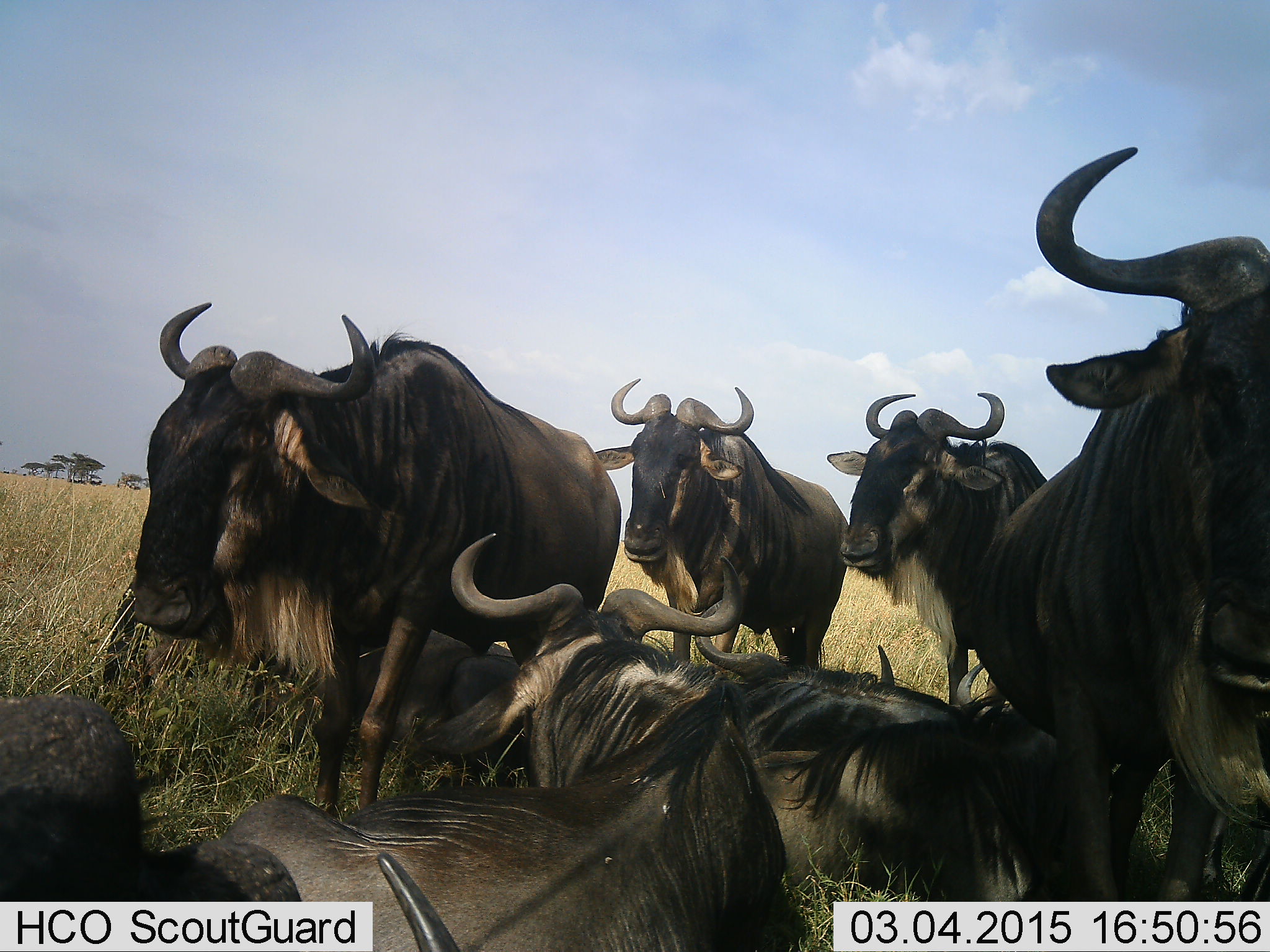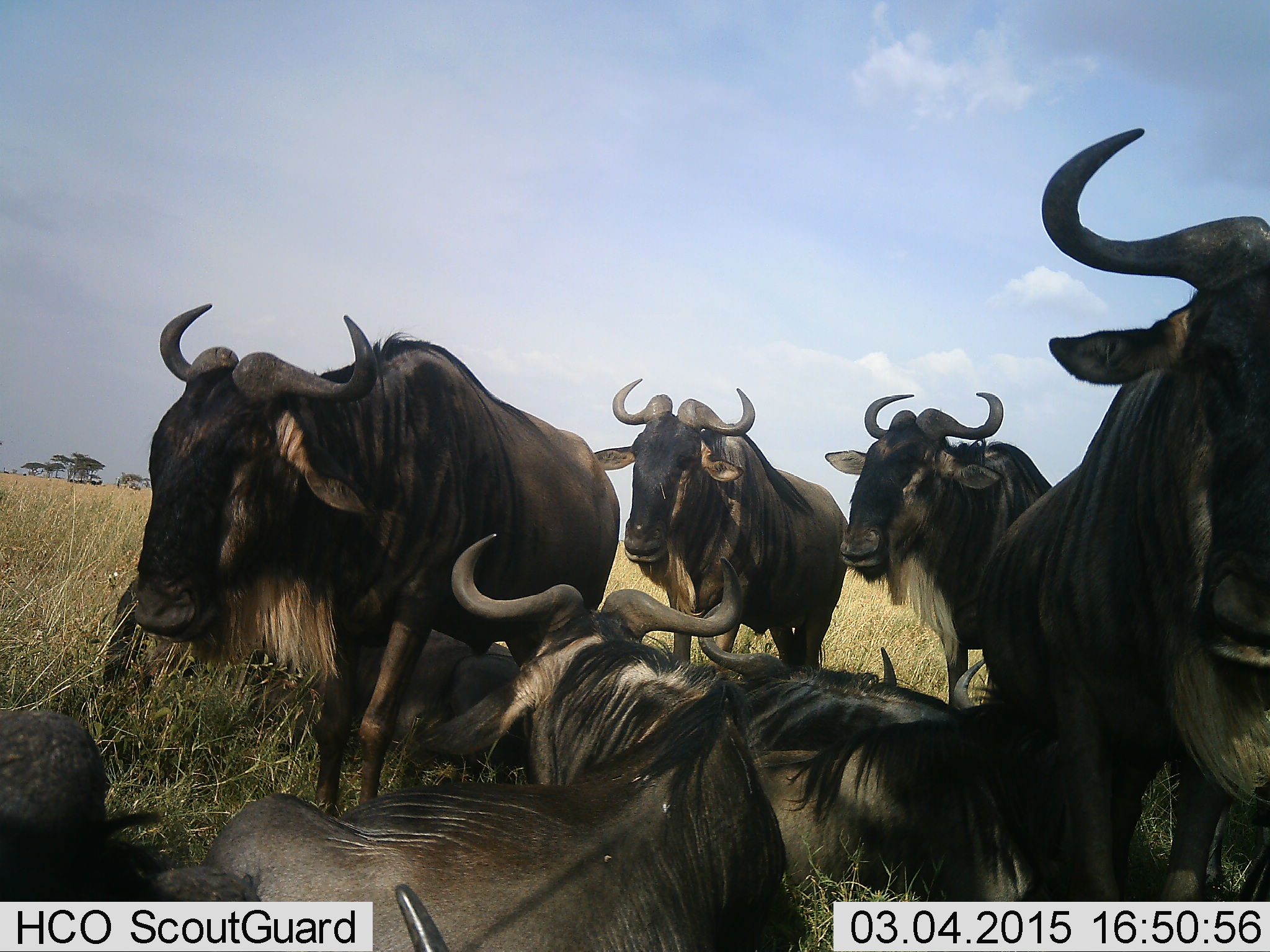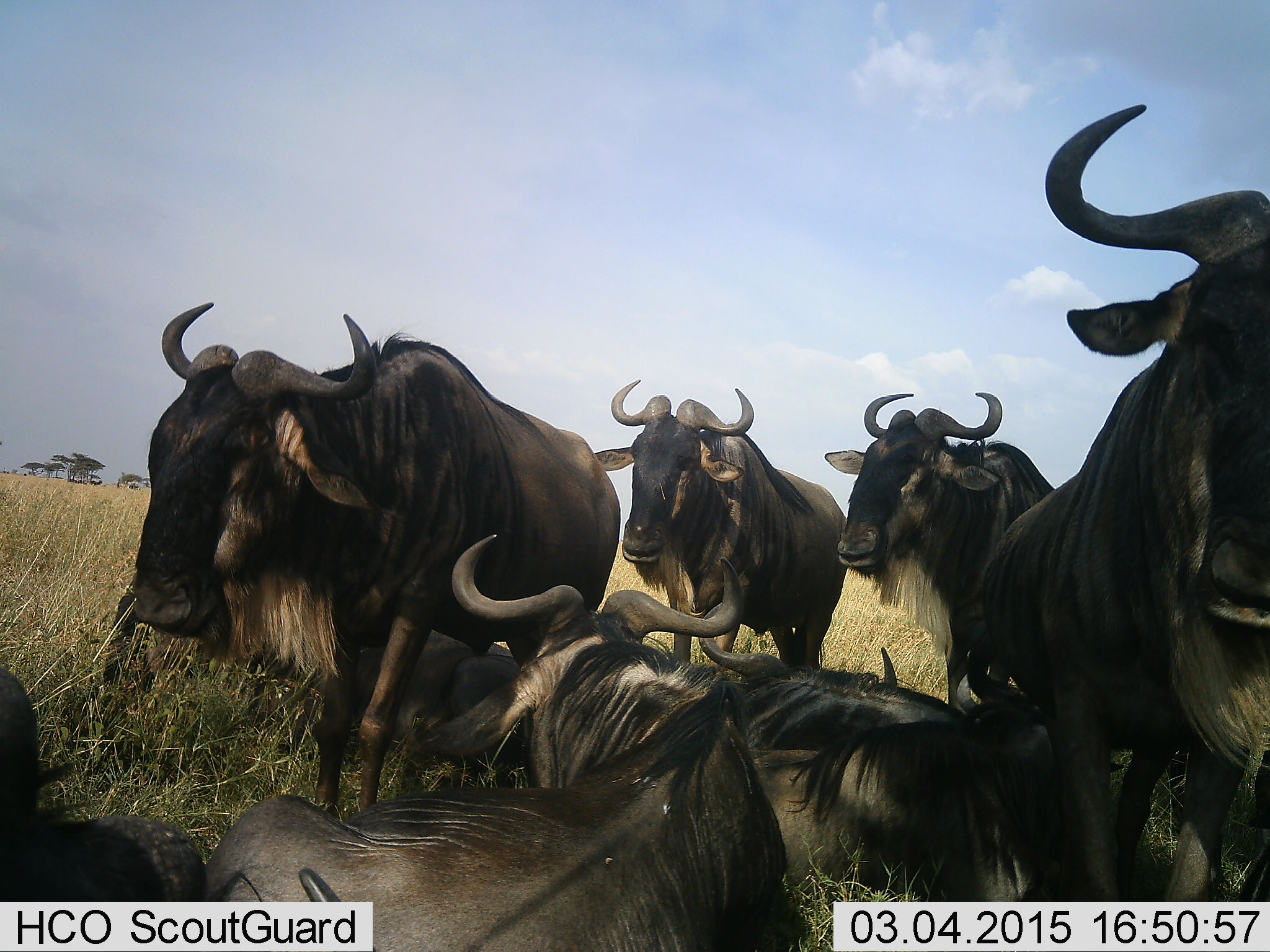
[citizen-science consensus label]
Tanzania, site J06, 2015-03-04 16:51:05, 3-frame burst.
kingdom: Animalia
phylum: Chordata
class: Mammalia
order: Artiodactyla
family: Bovidae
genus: Connochaetes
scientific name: Connochaetes taurinus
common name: blue wildebeest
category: wildebeest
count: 8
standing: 70%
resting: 90%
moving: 0%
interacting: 10%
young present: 0%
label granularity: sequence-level